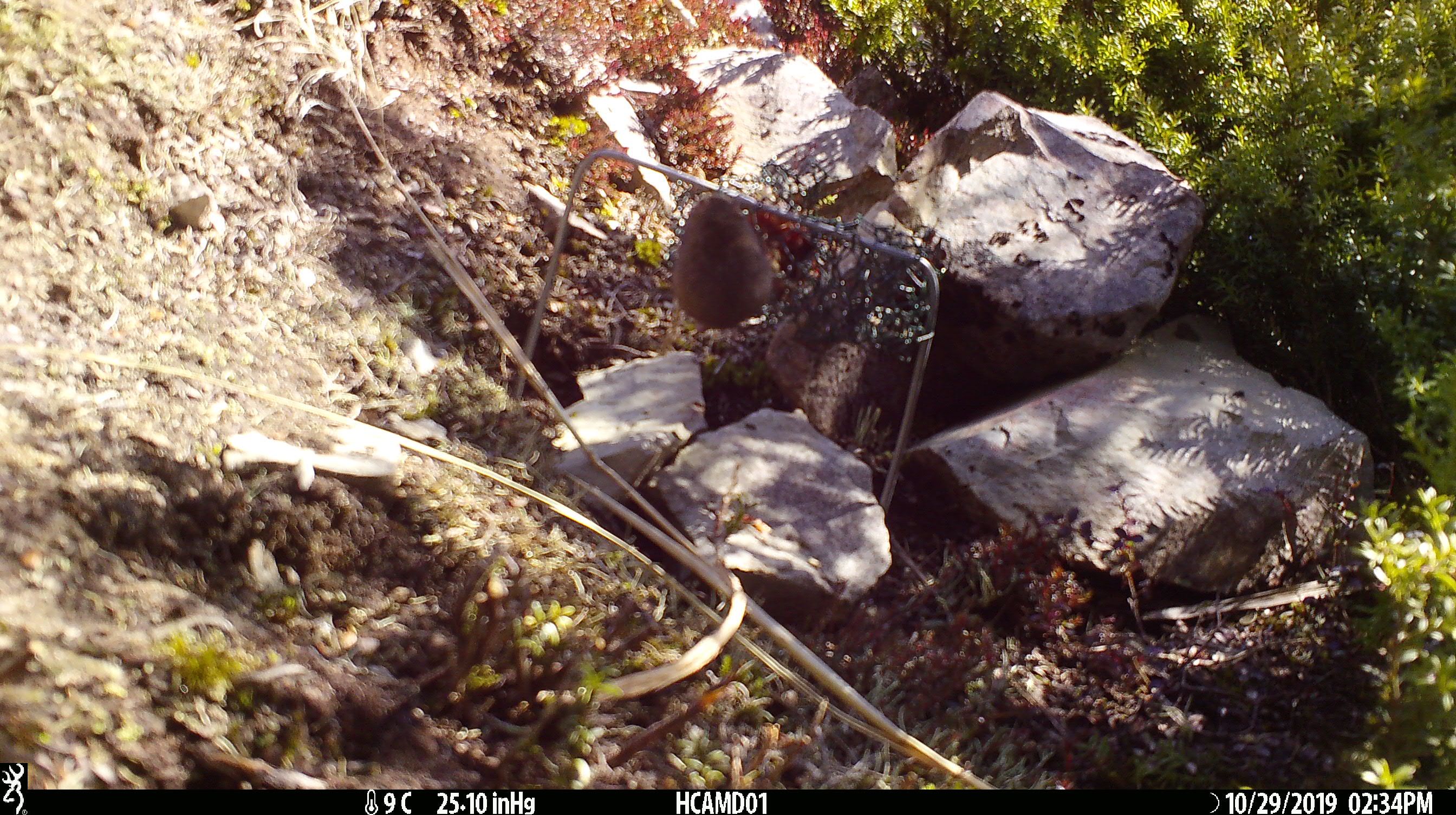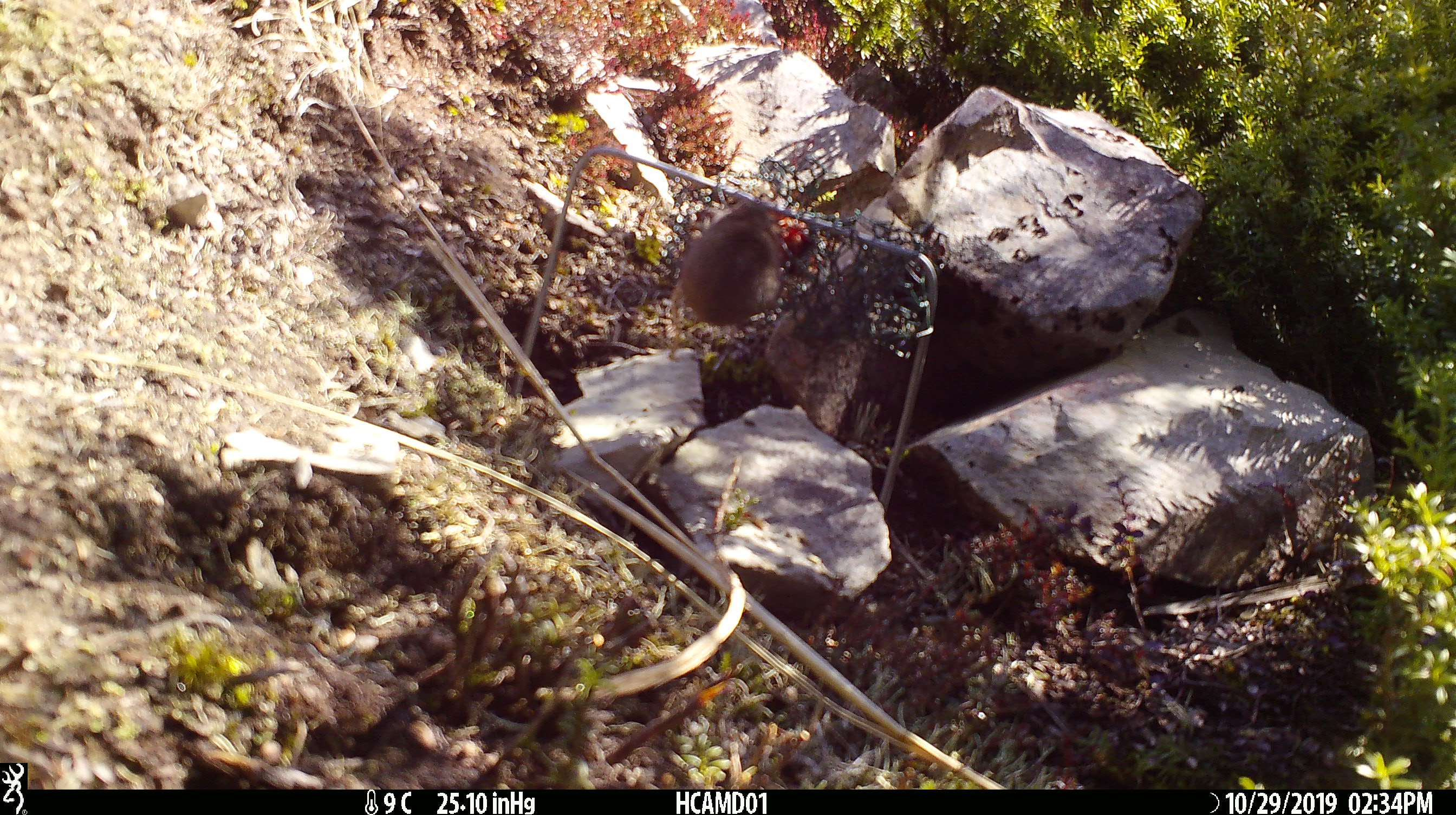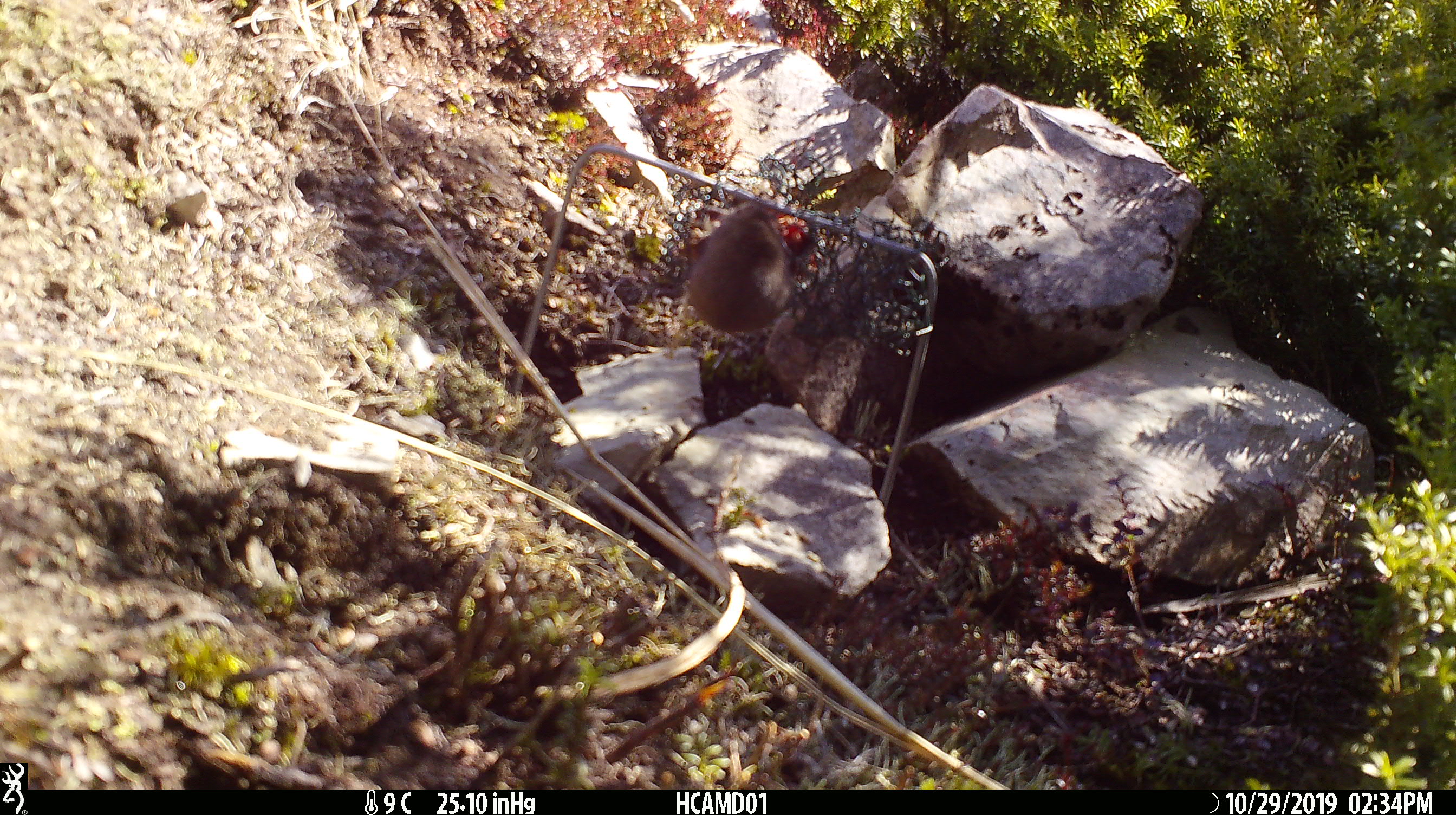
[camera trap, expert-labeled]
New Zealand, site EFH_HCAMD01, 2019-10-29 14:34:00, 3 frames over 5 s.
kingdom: Animalia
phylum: Chordata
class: Mammalia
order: Rodentia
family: Muridae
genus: Mus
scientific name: Mus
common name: mouse